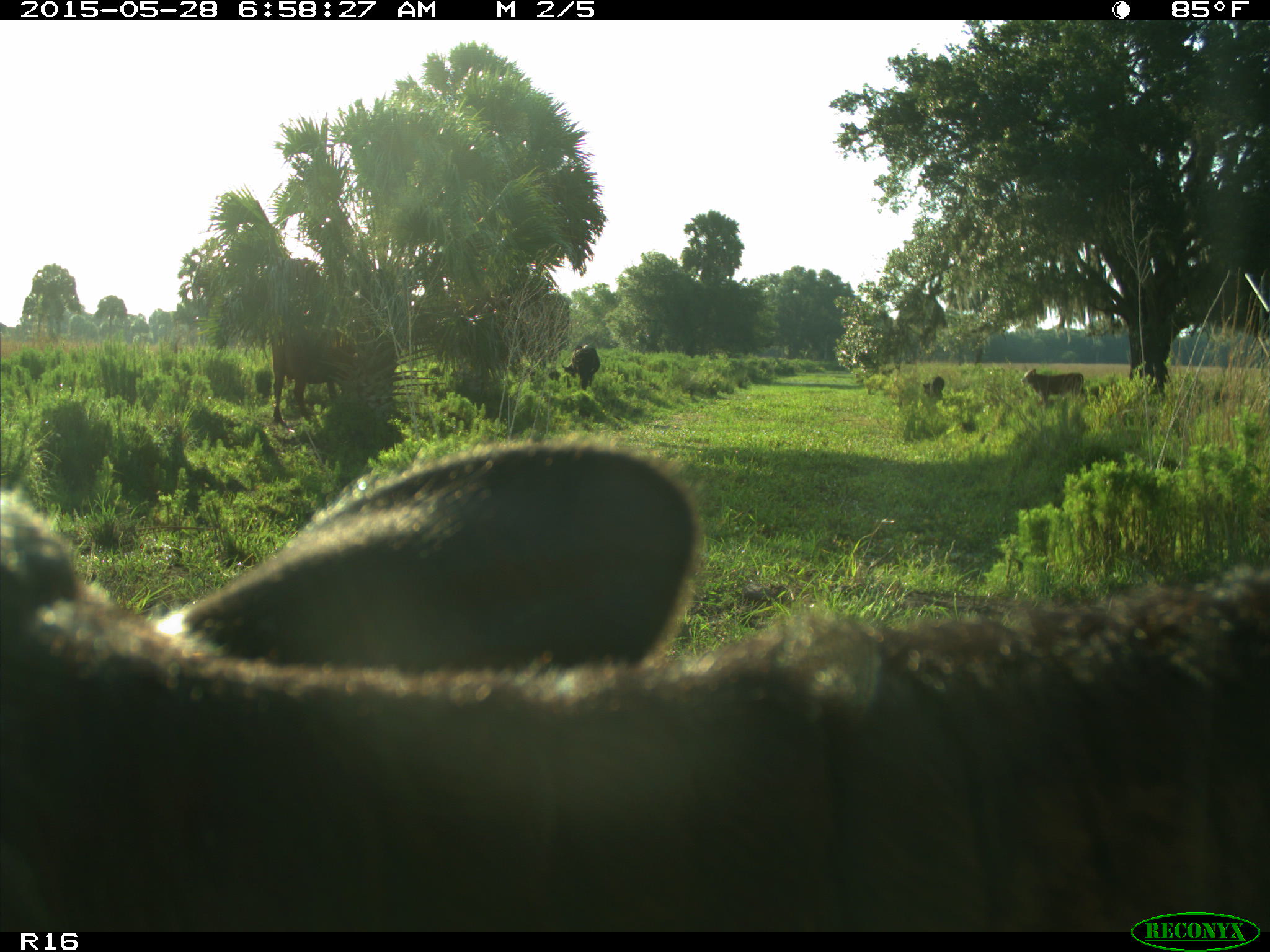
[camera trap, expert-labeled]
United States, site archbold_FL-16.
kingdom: Animalia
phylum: Chordata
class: Mammalia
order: Artiodactyla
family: Bovidae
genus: Bos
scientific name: Bos taurus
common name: domestic cow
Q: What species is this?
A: Bos taurus (domestic cow).